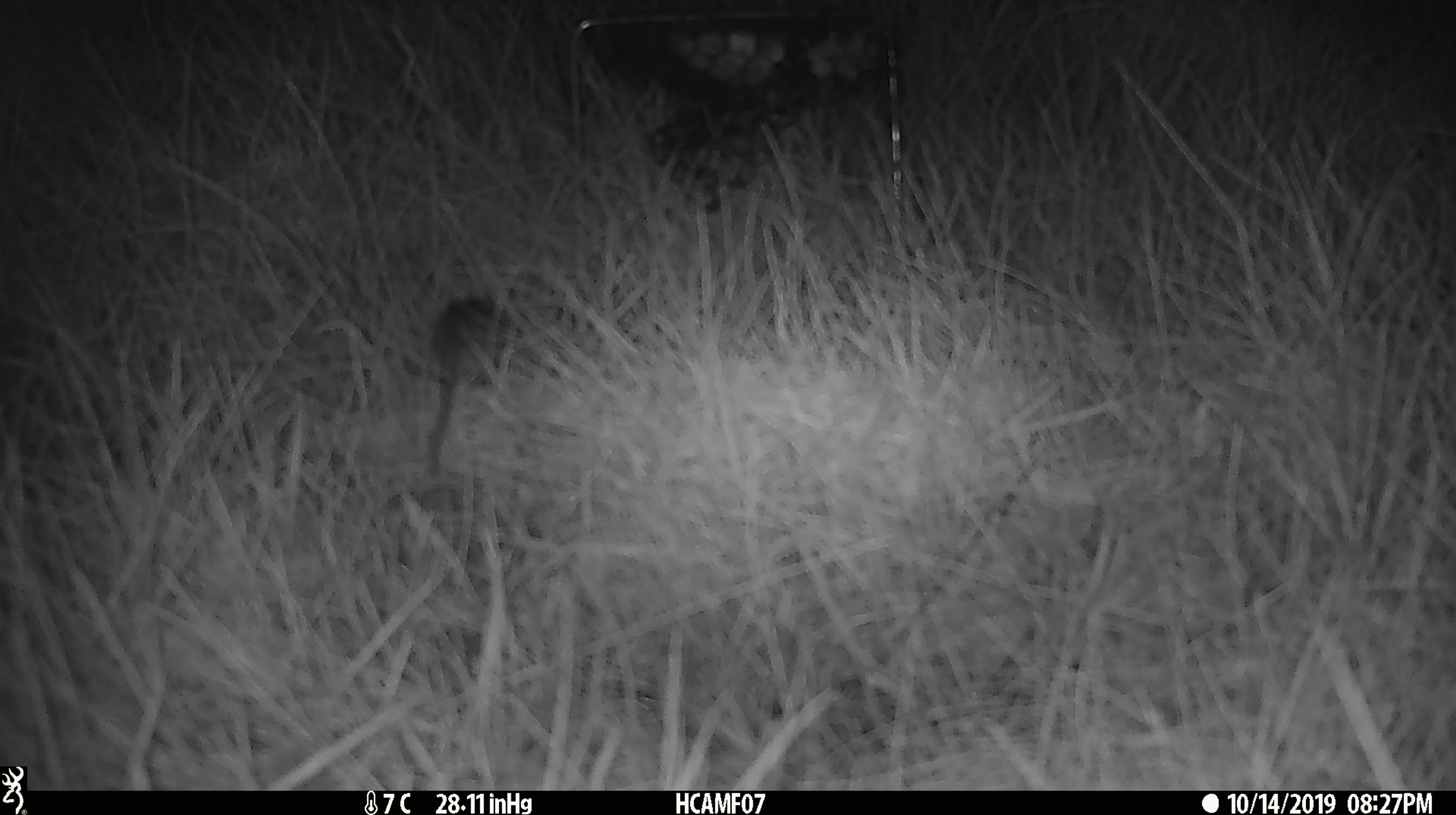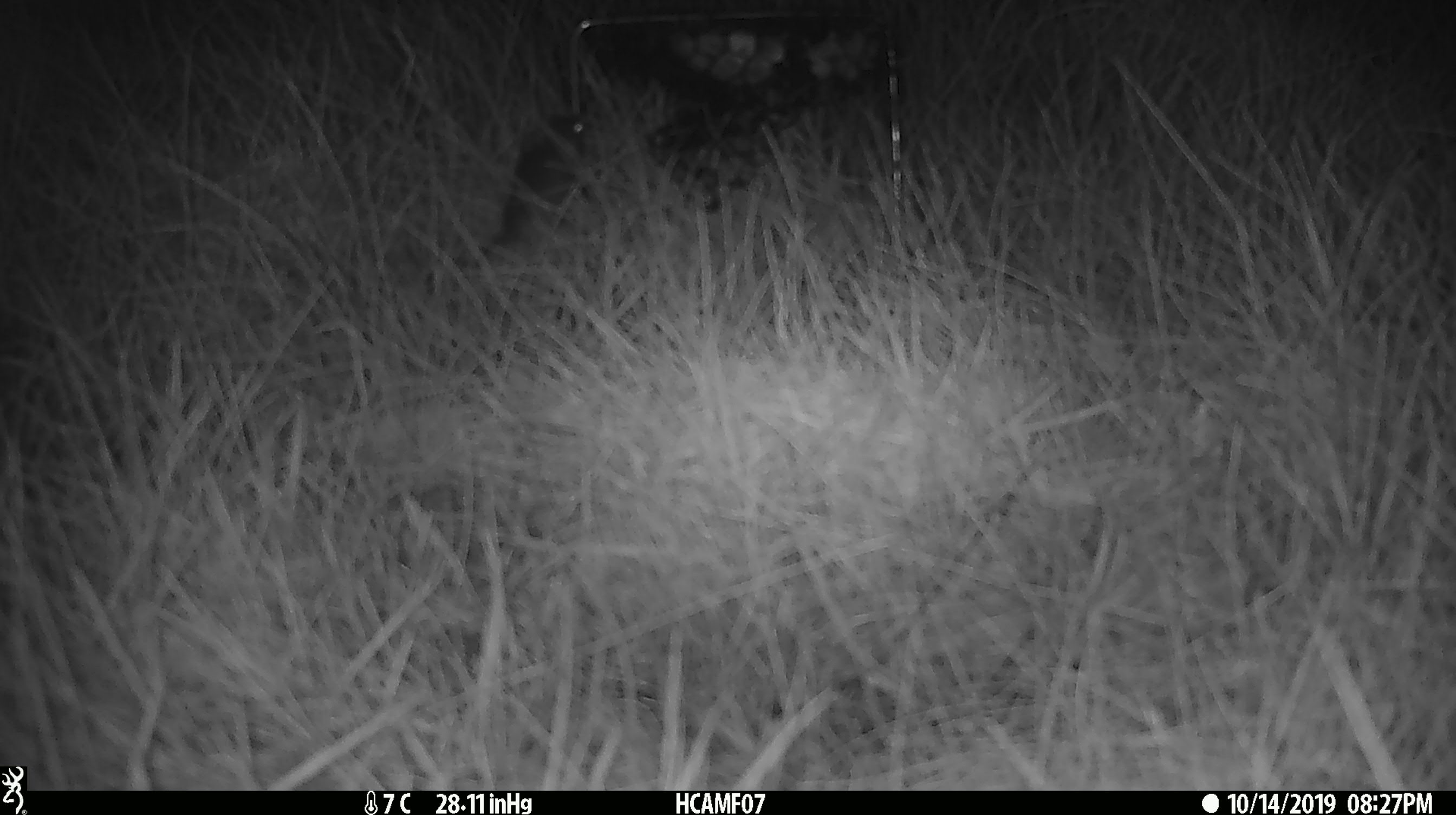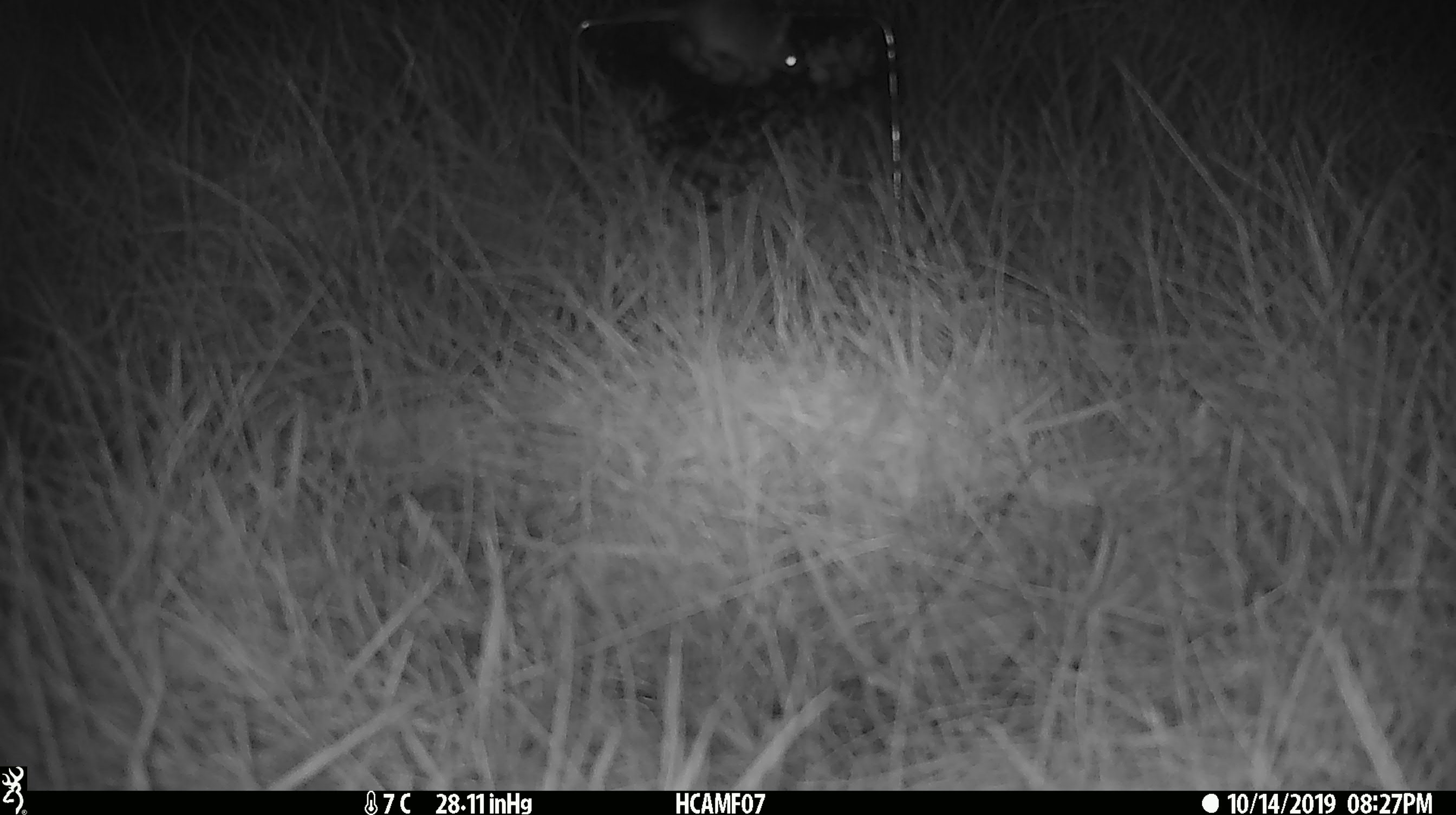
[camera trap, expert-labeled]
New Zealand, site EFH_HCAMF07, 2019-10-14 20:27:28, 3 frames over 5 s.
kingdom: Animalia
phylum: Chordata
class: Mammalia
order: Rodentia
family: Muridae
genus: Mus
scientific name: Mus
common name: mouse